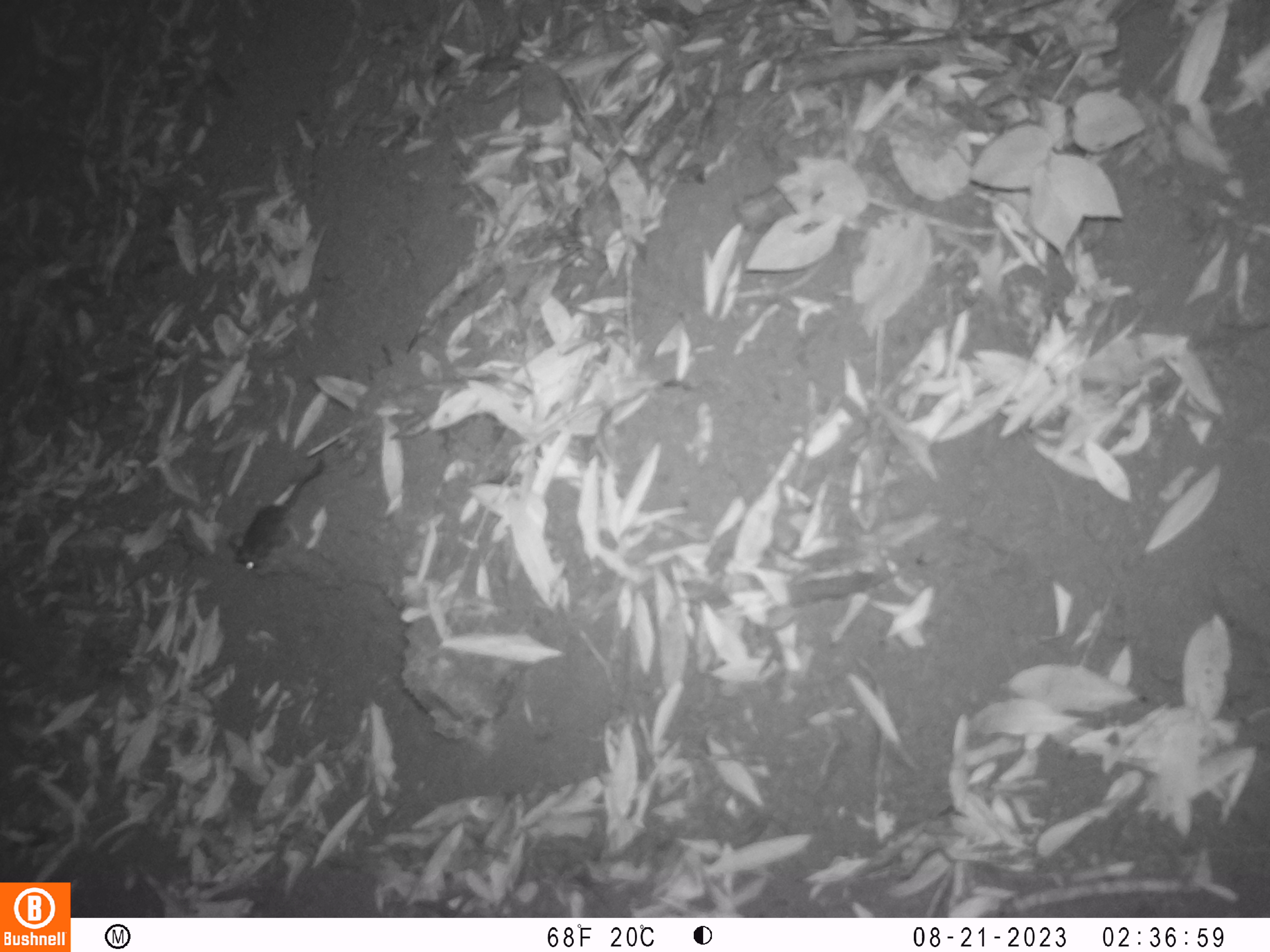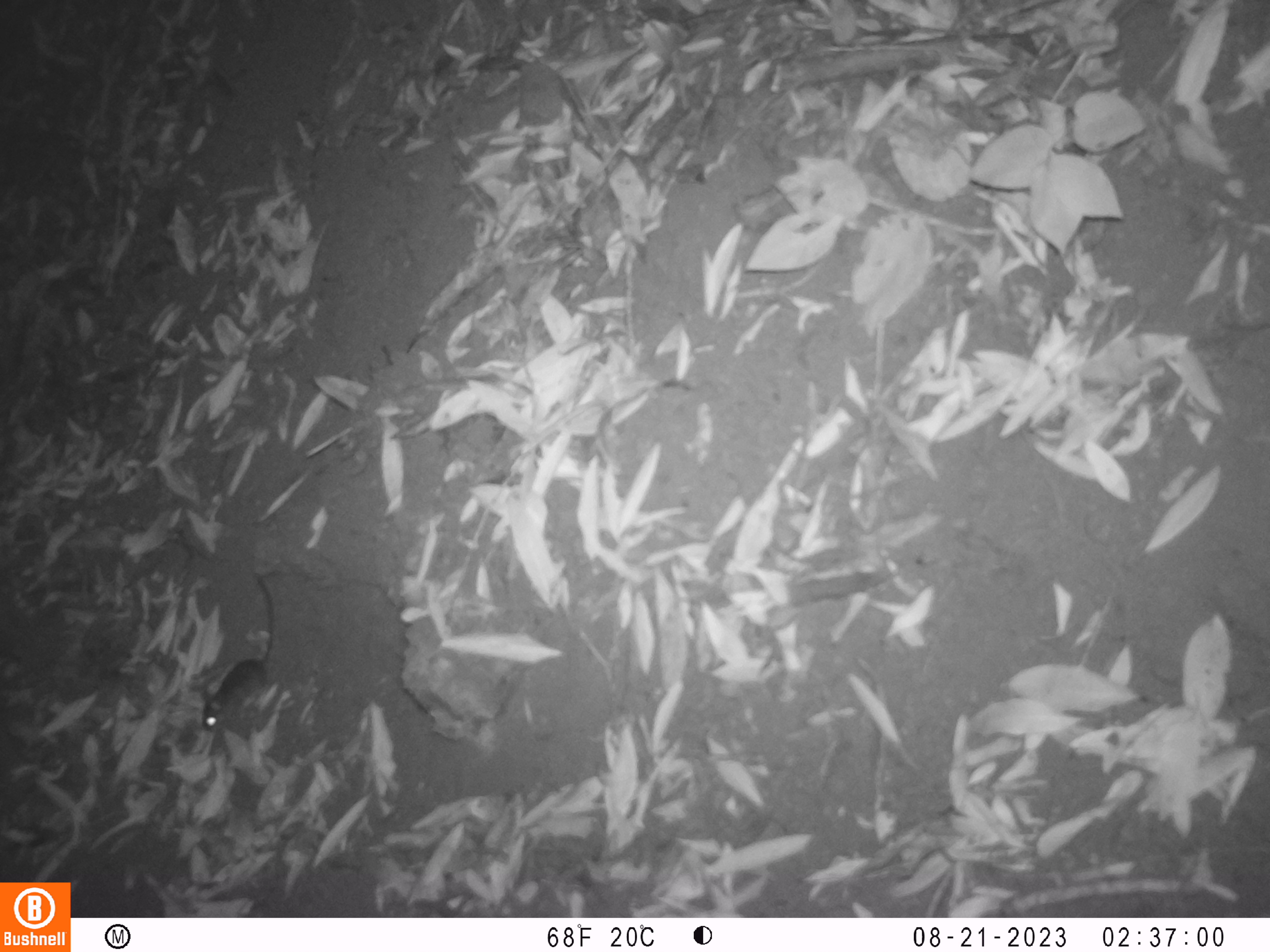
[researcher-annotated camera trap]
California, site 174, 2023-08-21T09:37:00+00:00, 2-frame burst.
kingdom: Animalia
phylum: Chordata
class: Mammalia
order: Rodentia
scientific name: Rodentia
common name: mouse or rat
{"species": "mouse or rat (Rodentia)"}